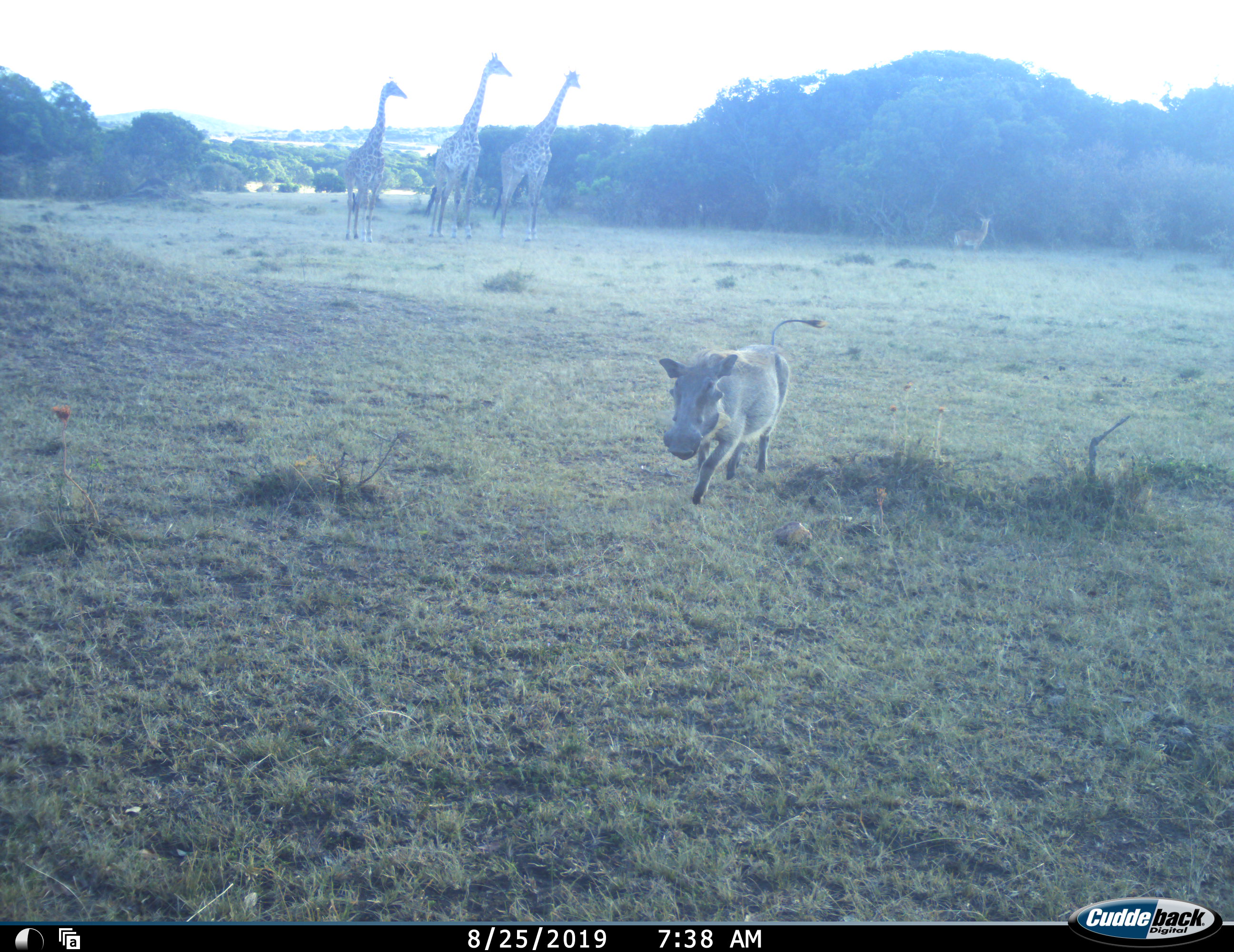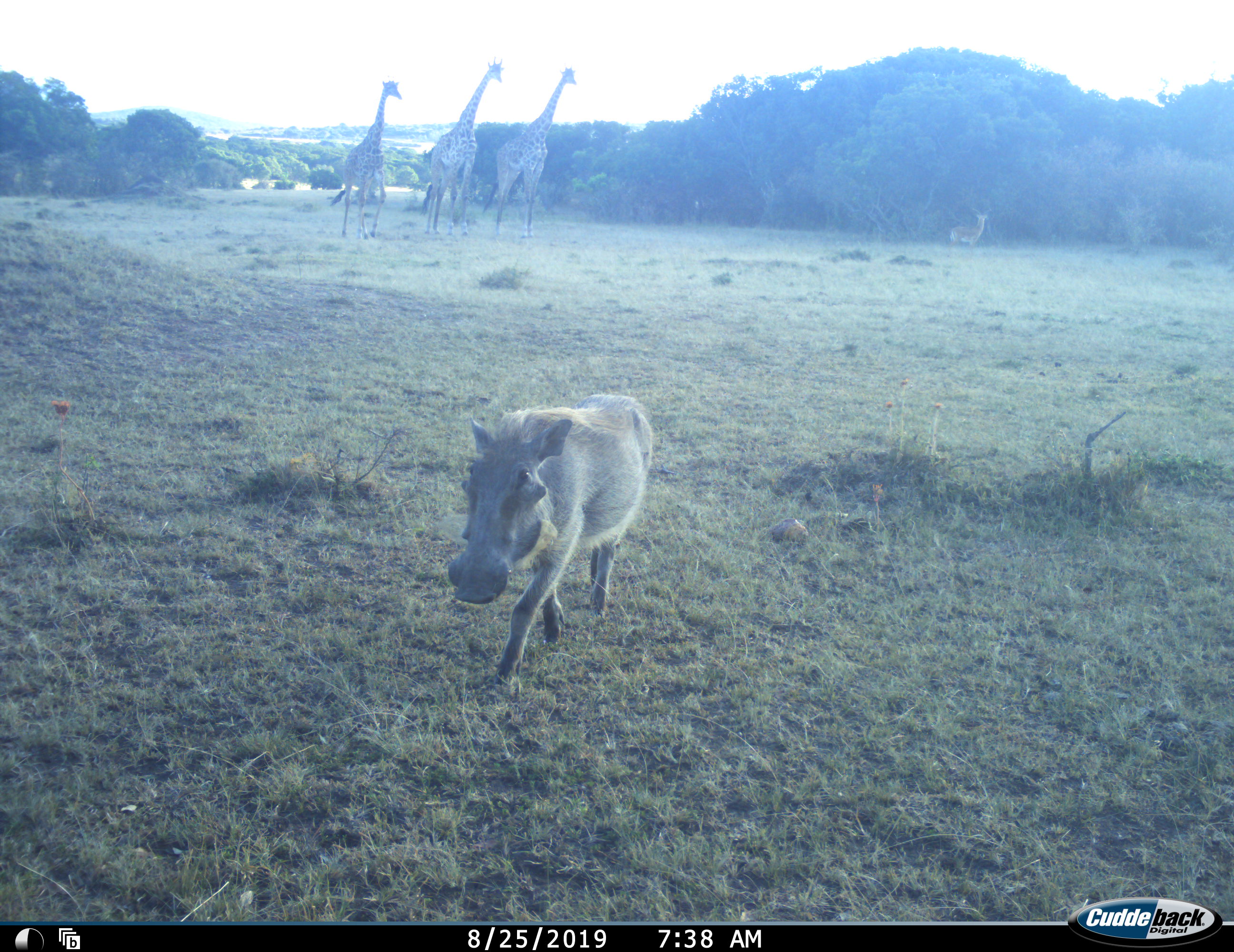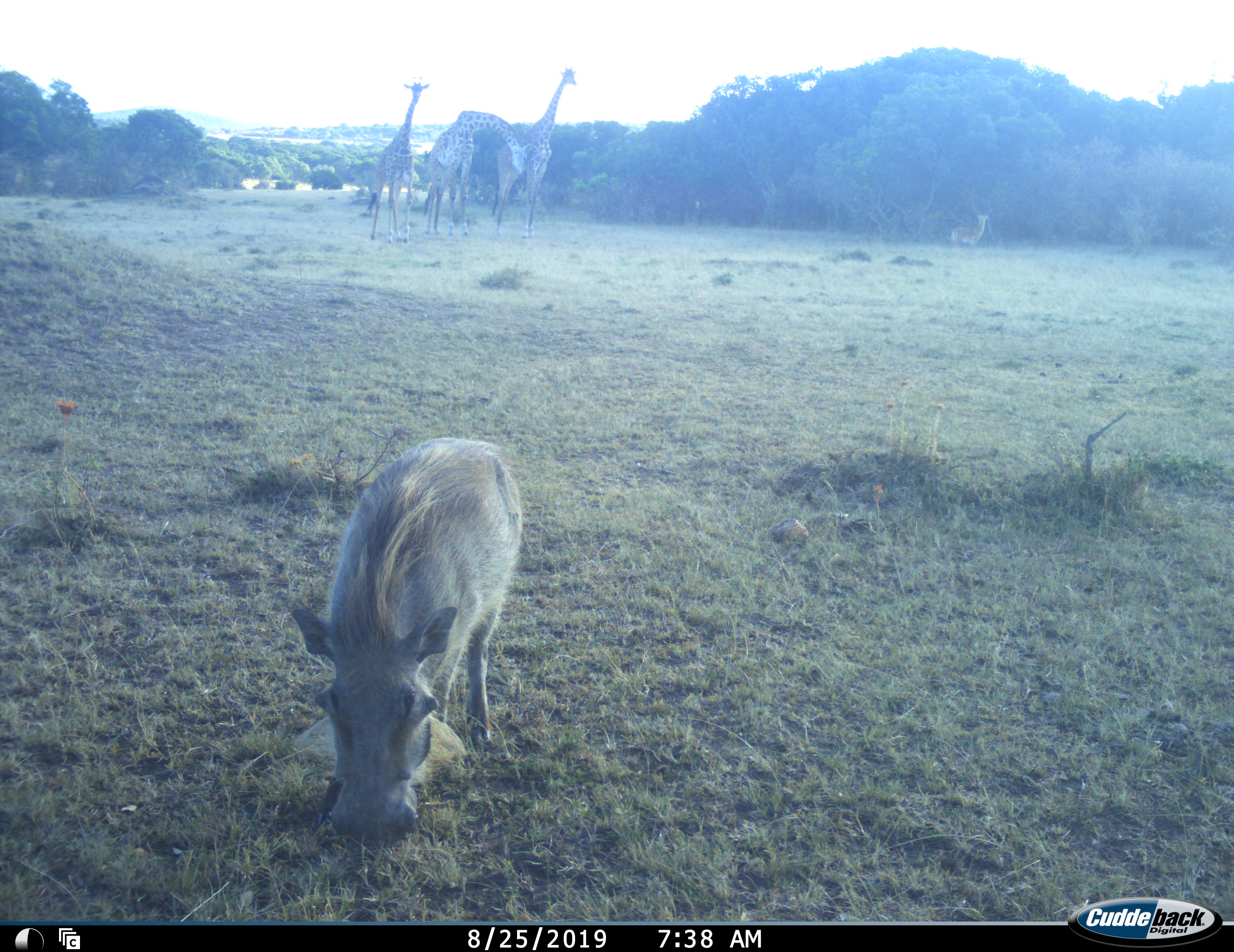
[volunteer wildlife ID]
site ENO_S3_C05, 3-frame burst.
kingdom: Animalia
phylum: Chordata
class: Mammalia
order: Artiodactyla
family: Giraffidae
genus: Giraffa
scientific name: Giraffa camelopardalis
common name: giraffe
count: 3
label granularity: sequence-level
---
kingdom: Animalia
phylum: Chordata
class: Mammalia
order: Artiodactyla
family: Bovidae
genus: Aepyceros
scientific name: Aepyceros melampus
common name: impala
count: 1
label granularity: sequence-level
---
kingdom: Animalia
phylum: Chordata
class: Mammalia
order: Artiodactyla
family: Suidae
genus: Phacochoerus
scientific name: Phacochoerus africanus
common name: warthog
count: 1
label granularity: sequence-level